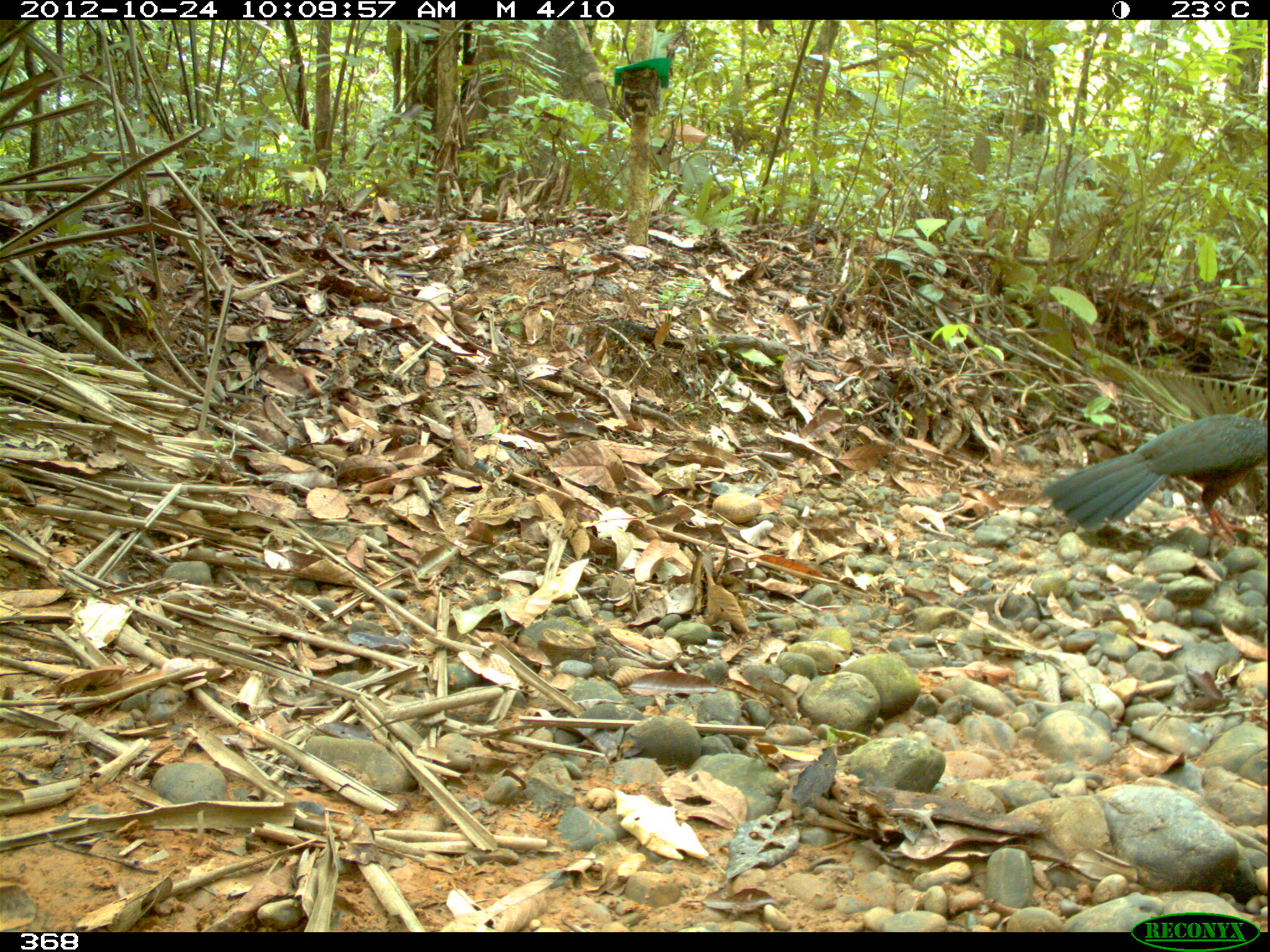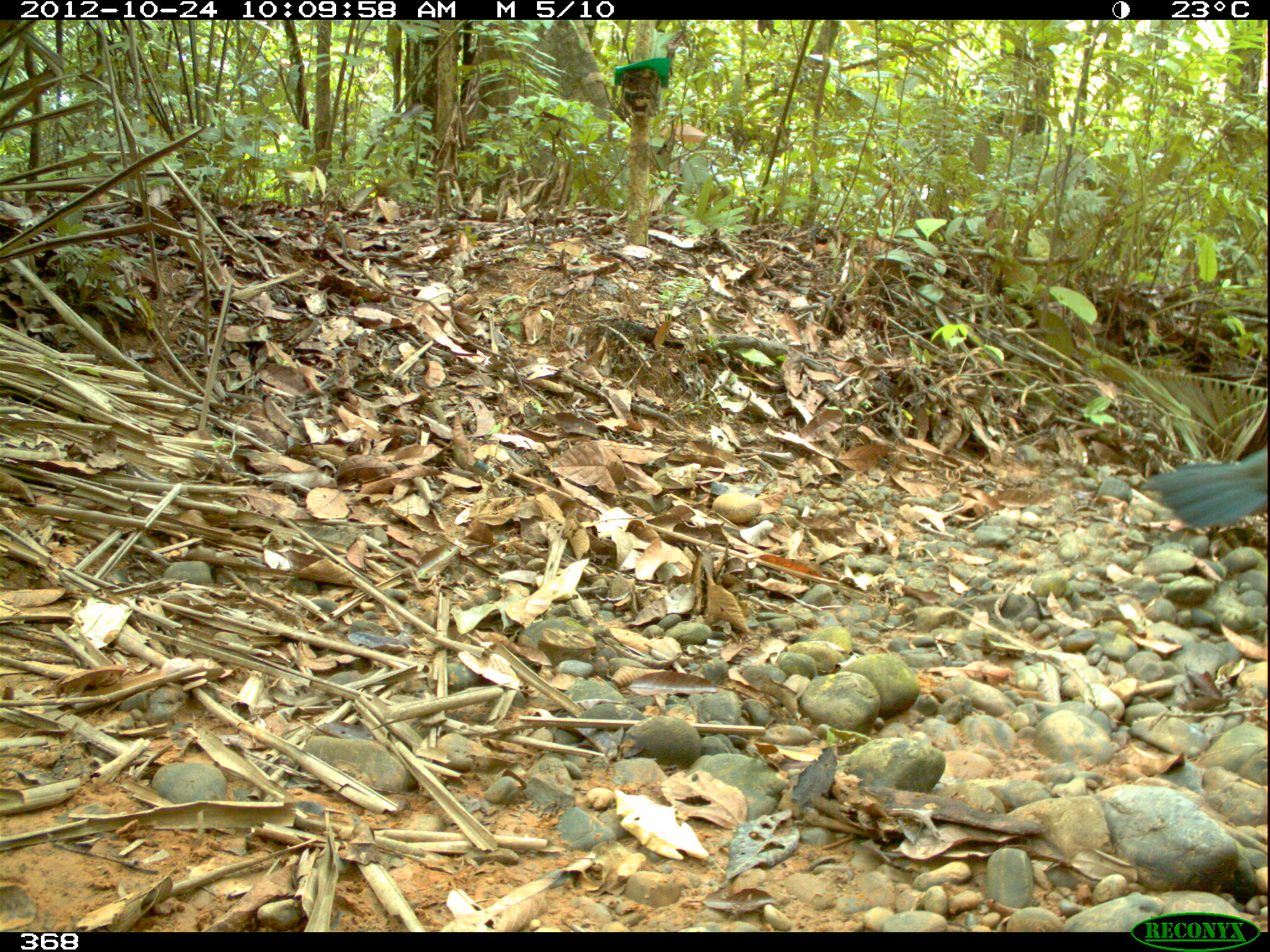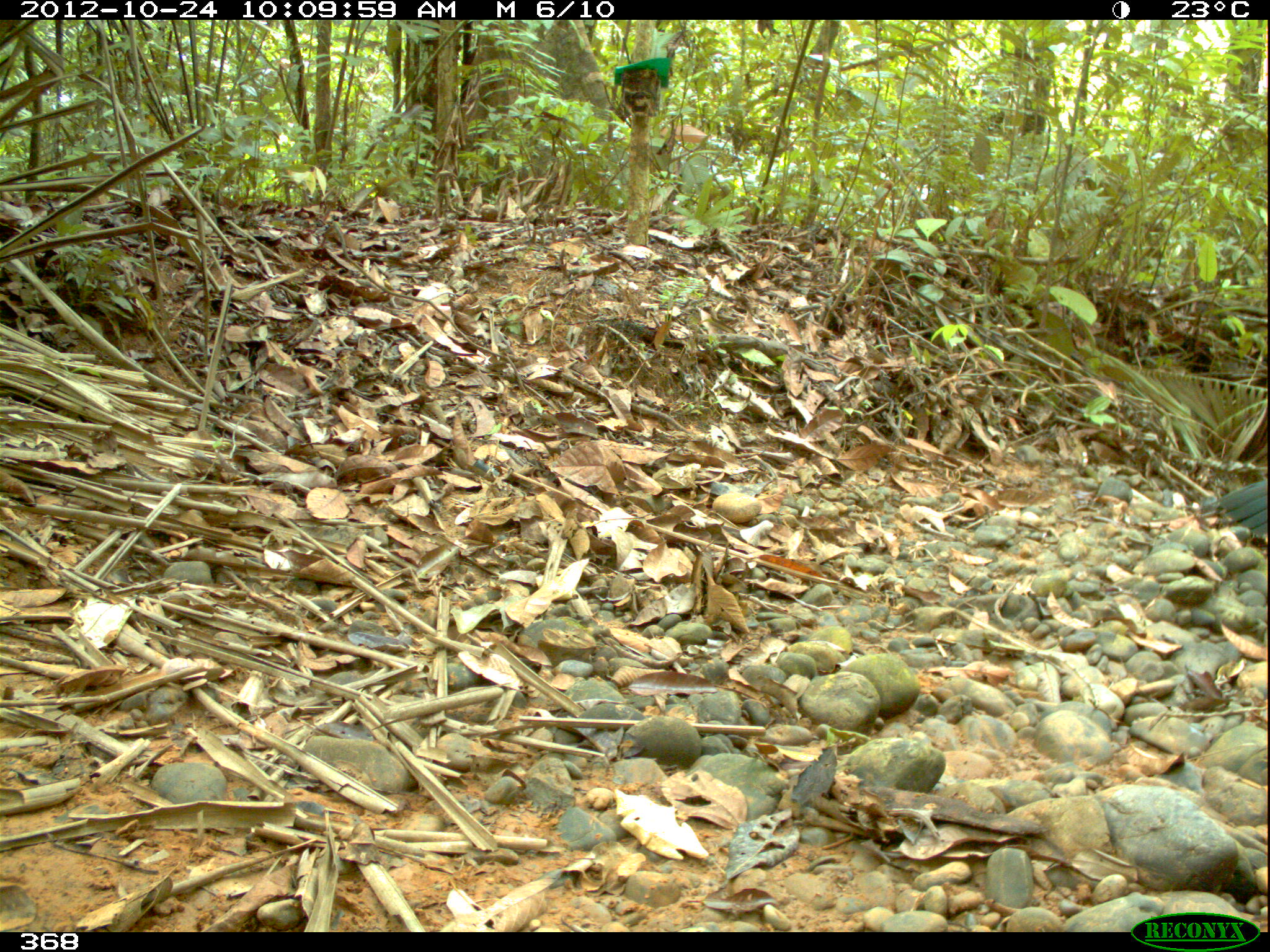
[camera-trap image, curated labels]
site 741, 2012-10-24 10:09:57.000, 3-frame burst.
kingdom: Animalia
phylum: Chordata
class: Aves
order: Galliformes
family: Cracidae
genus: Penelope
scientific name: Penelope jacquacu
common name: spix's guan